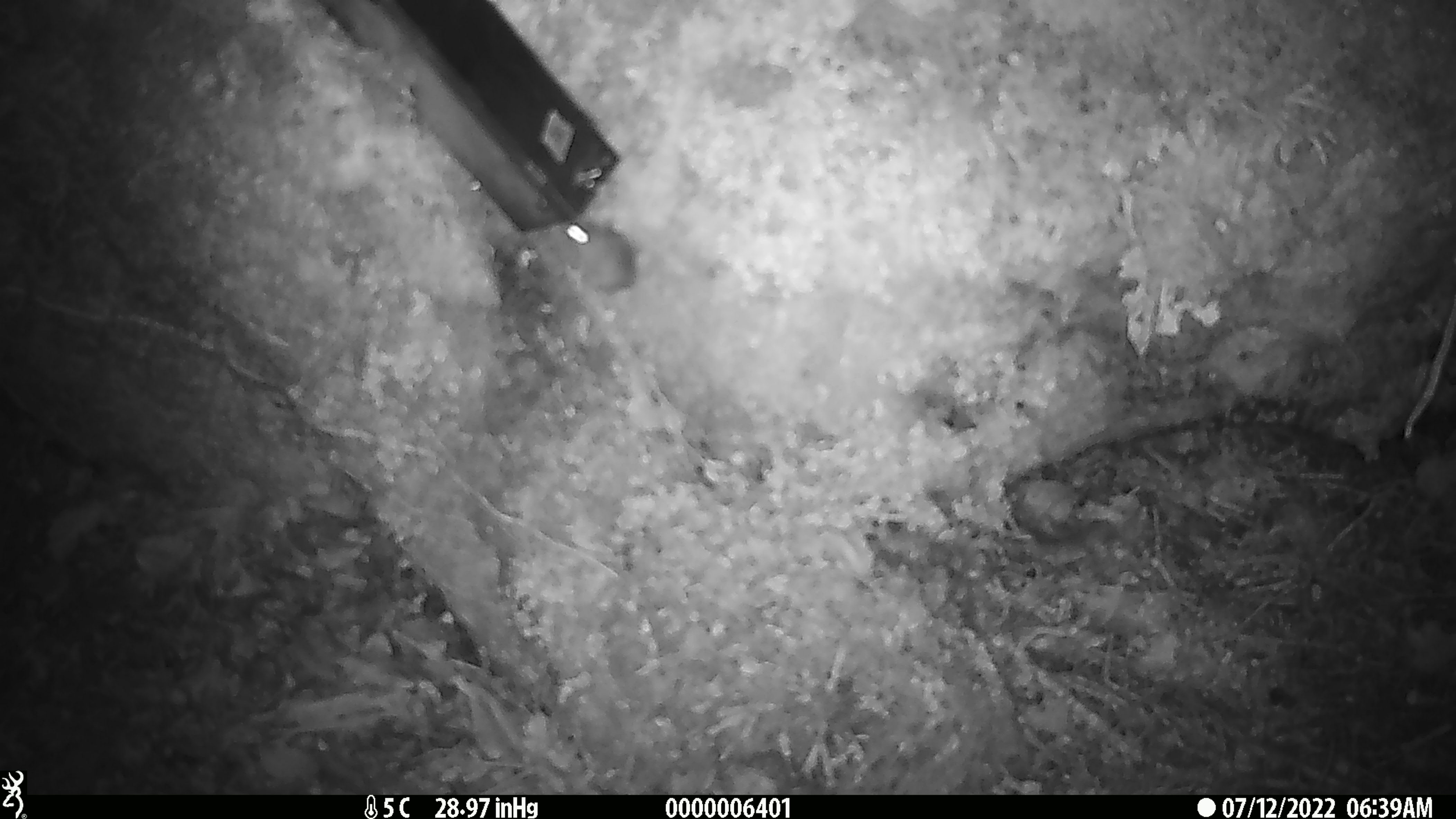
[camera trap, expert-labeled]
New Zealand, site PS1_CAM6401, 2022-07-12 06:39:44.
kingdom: Animalia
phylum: Chordata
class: Mammalia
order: Rodentia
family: Muridae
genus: Mus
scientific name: Mus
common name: mouse